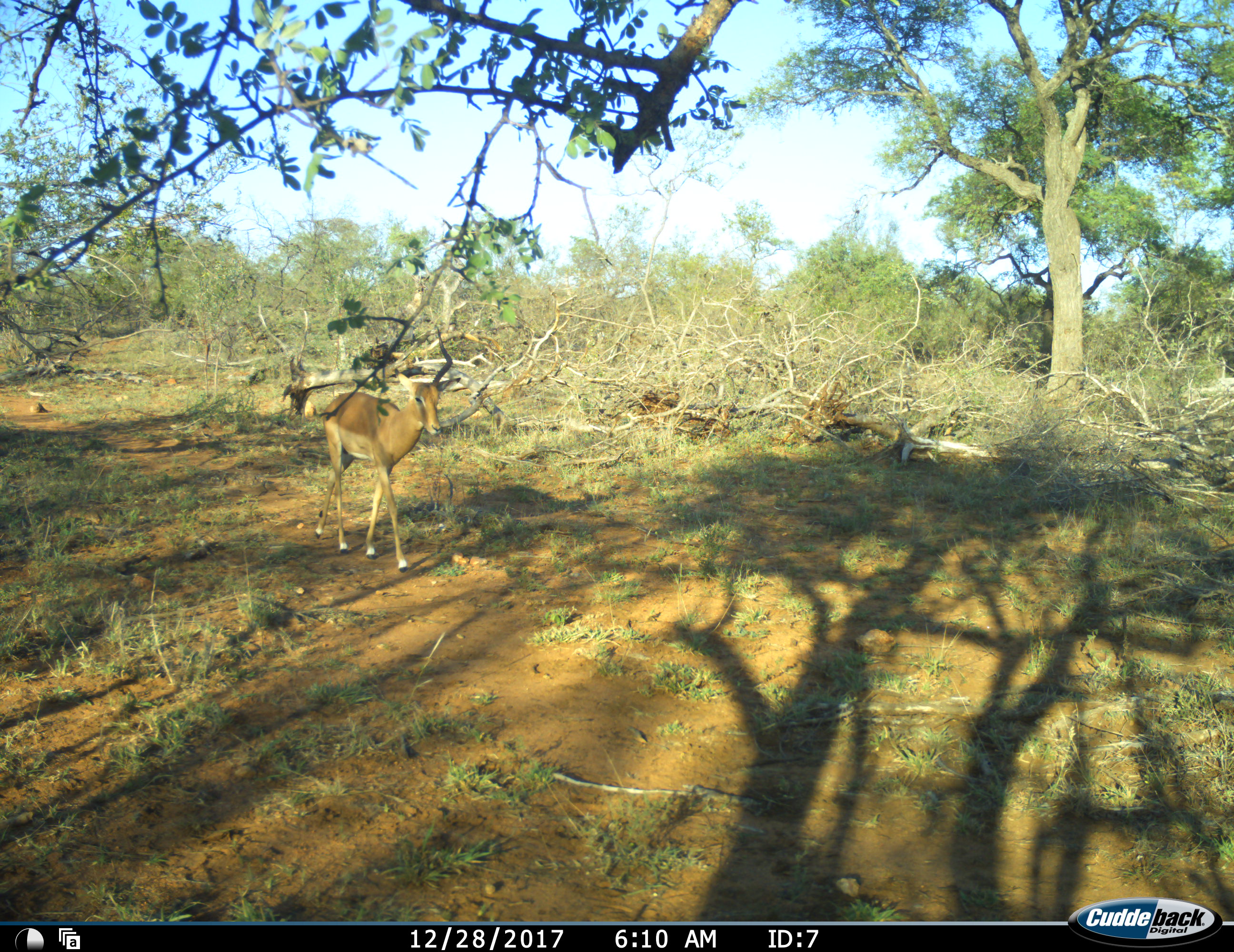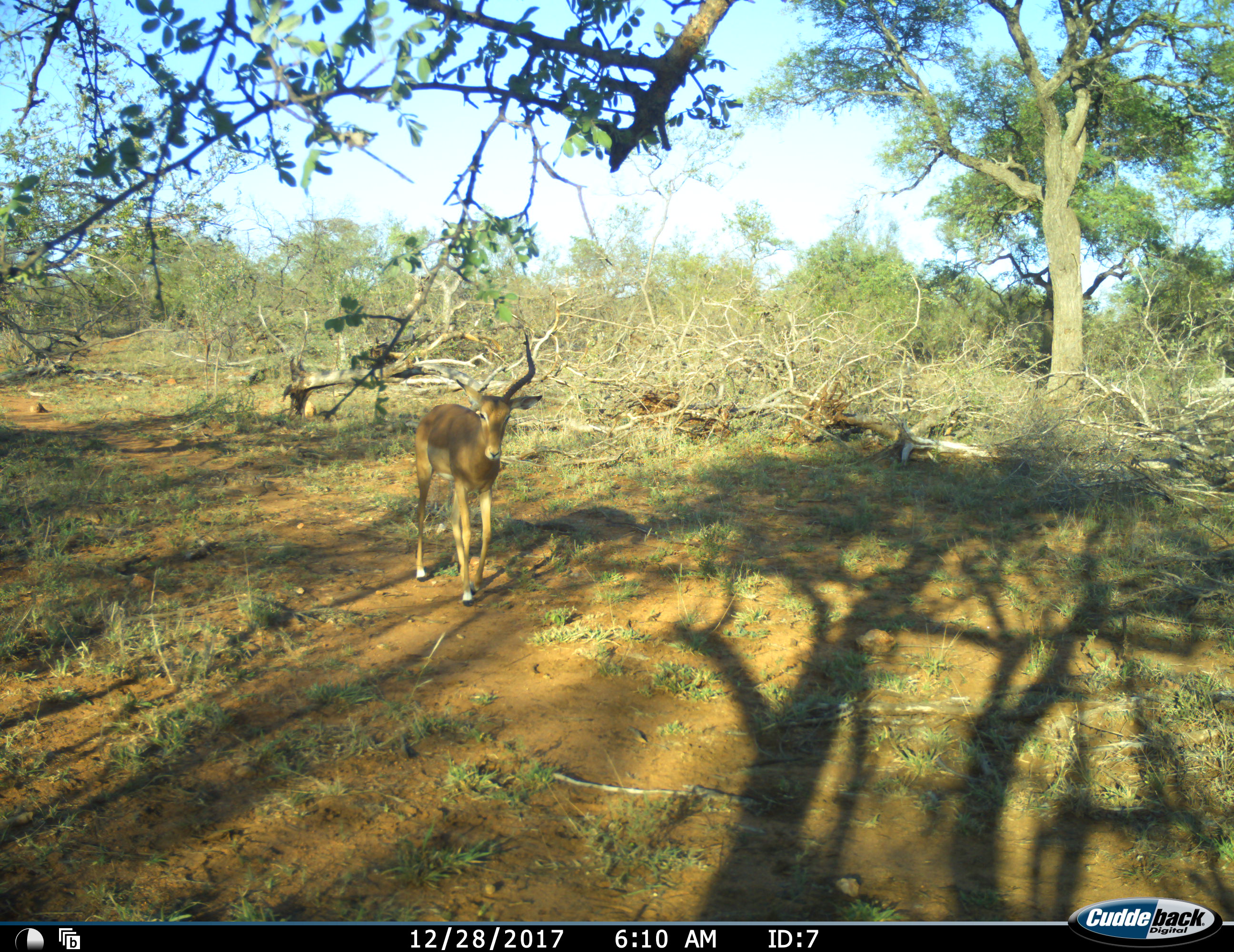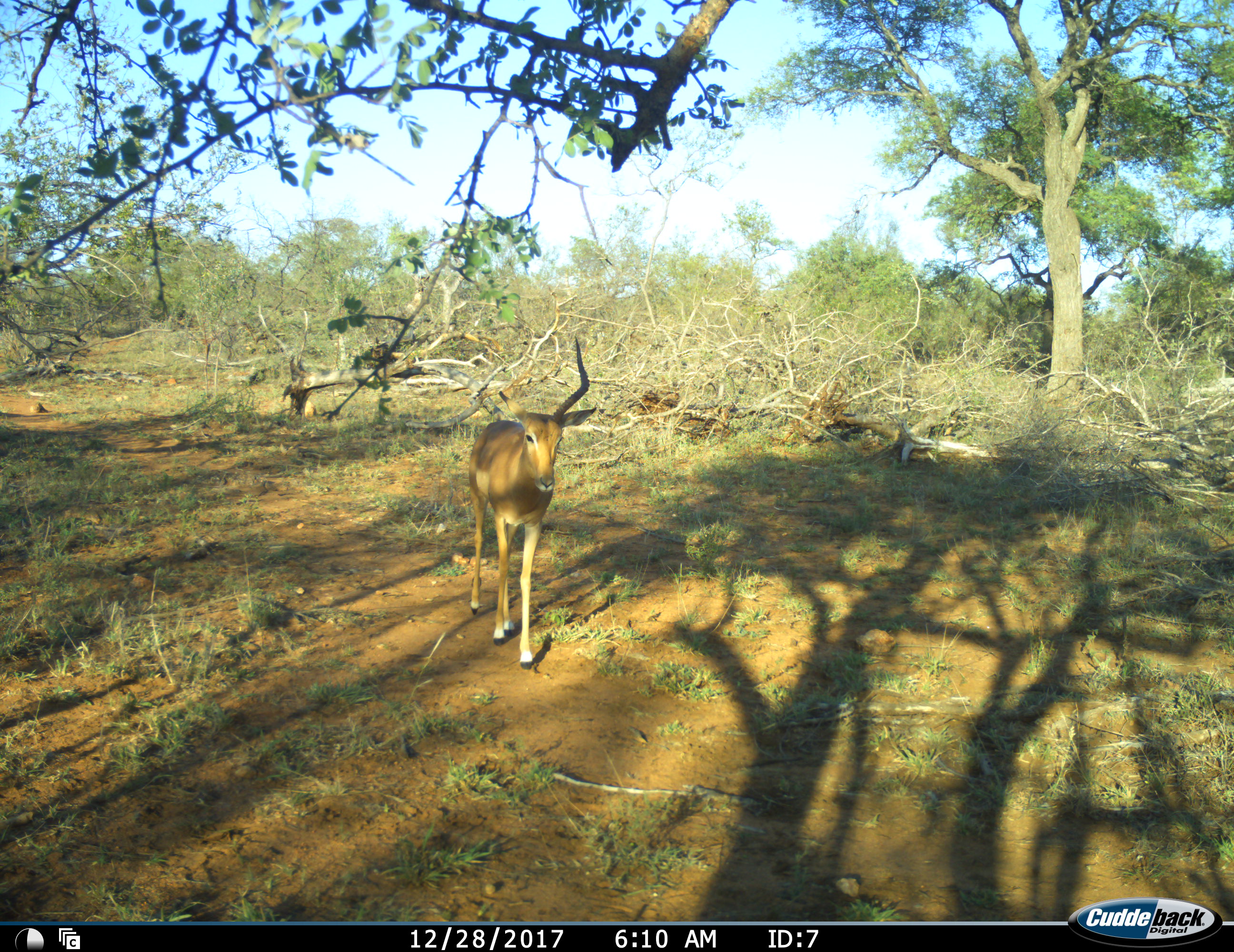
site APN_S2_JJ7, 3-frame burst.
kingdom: Animalia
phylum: Chordata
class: Mammalia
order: Artiodactyla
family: Bovidae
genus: Aepyceros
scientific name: Aepyceros melampus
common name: impala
Impala (Aepyceros melampus), count 1. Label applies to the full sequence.